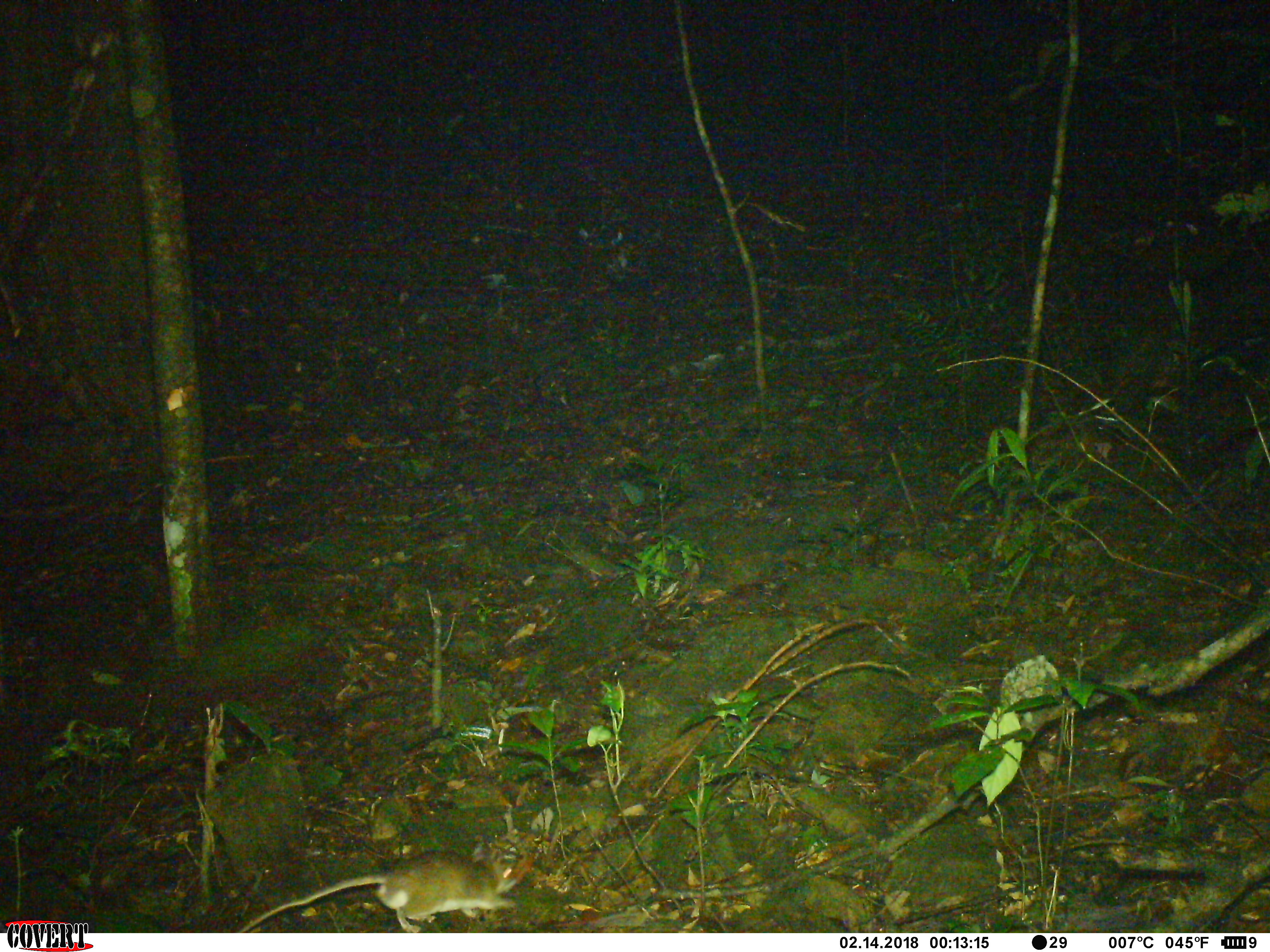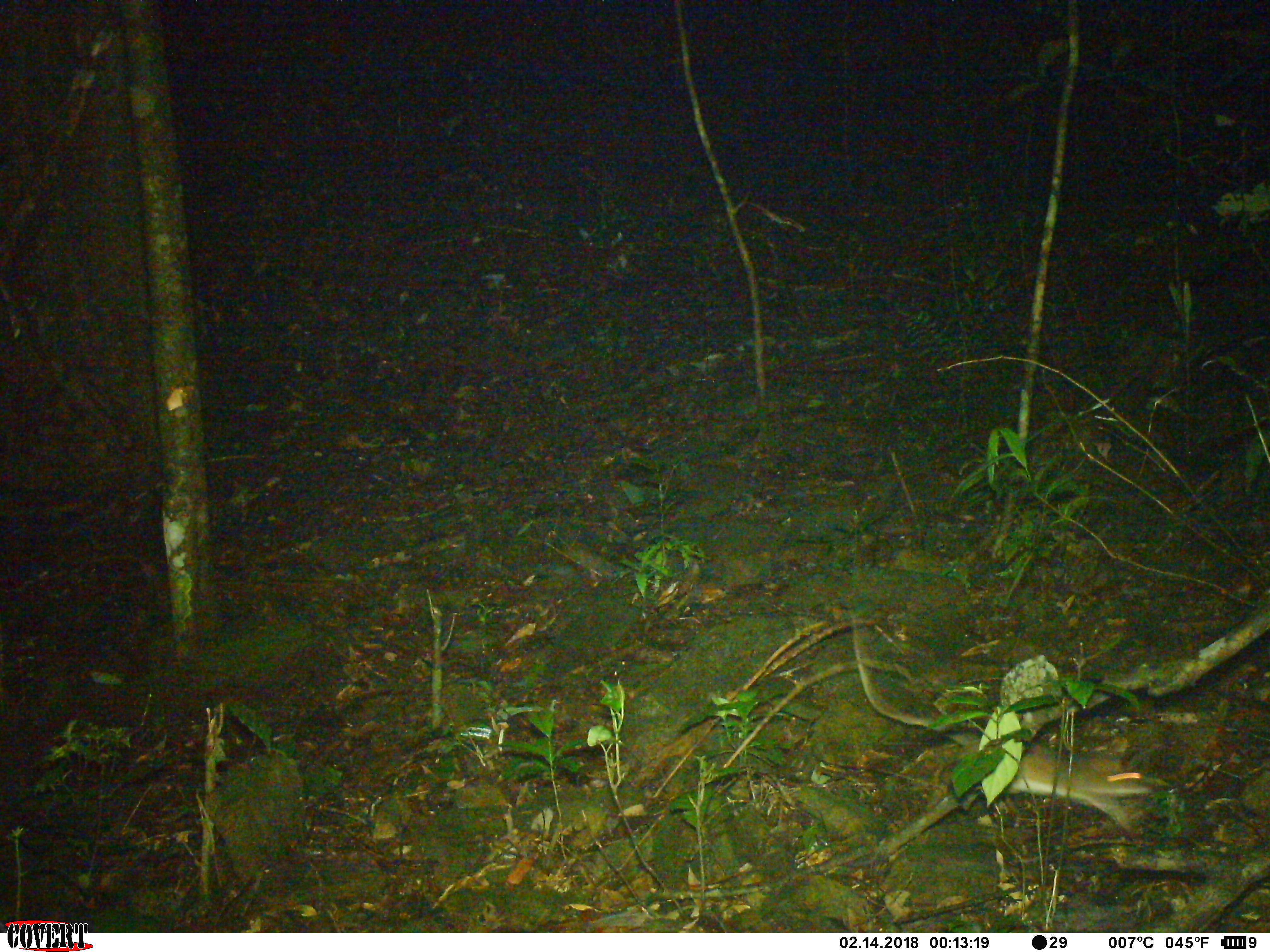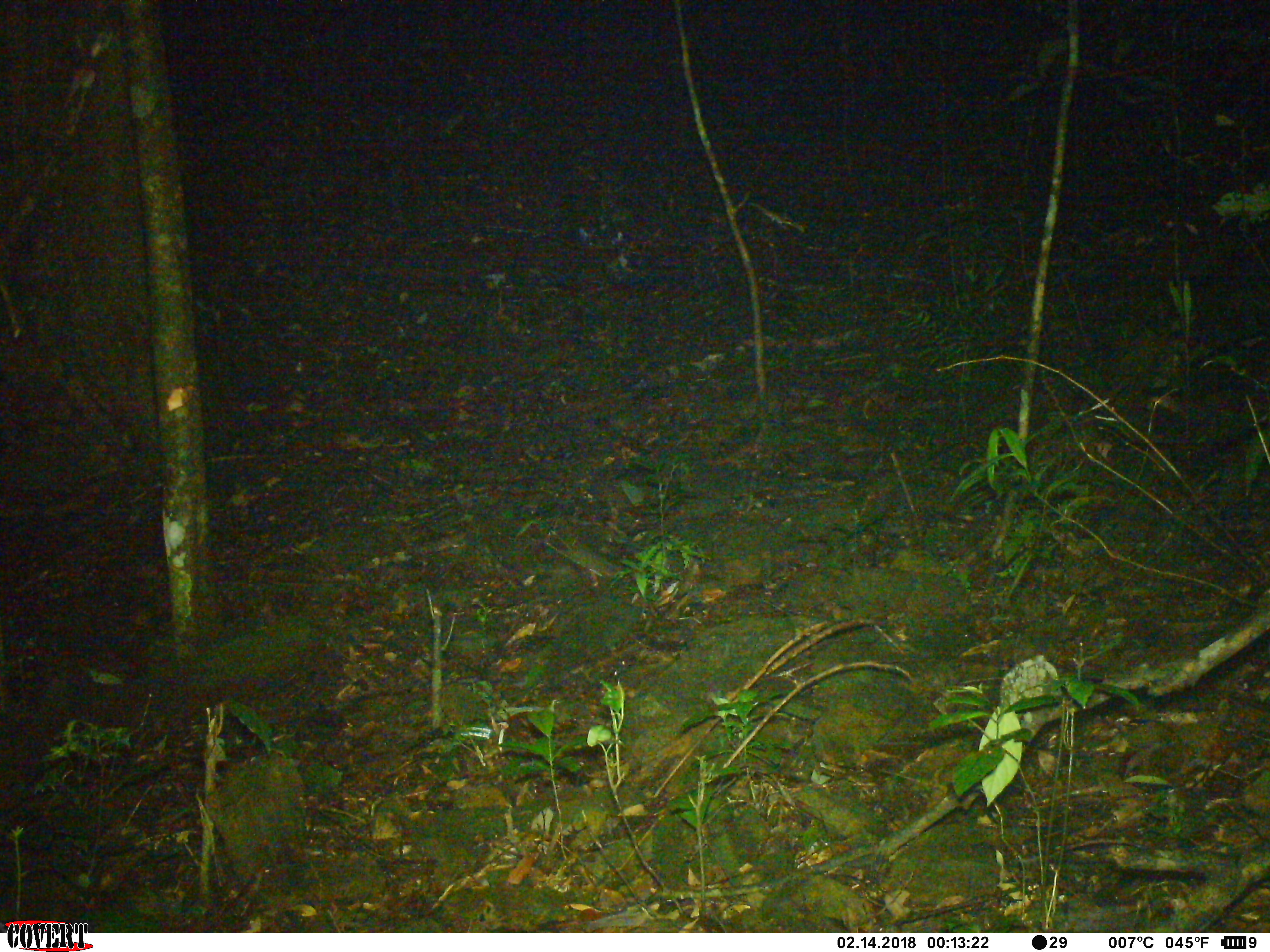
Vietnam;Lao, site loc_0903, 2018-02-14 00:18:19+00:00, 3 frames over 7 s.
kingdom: Animalia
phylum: Chordata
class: Mammalia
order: Rodentia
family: Muridae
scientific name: Muridae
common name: old-world mice and rats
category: unidentified murid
Unidentified murid (old-world mice and rats) (Muridae). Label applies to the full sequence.